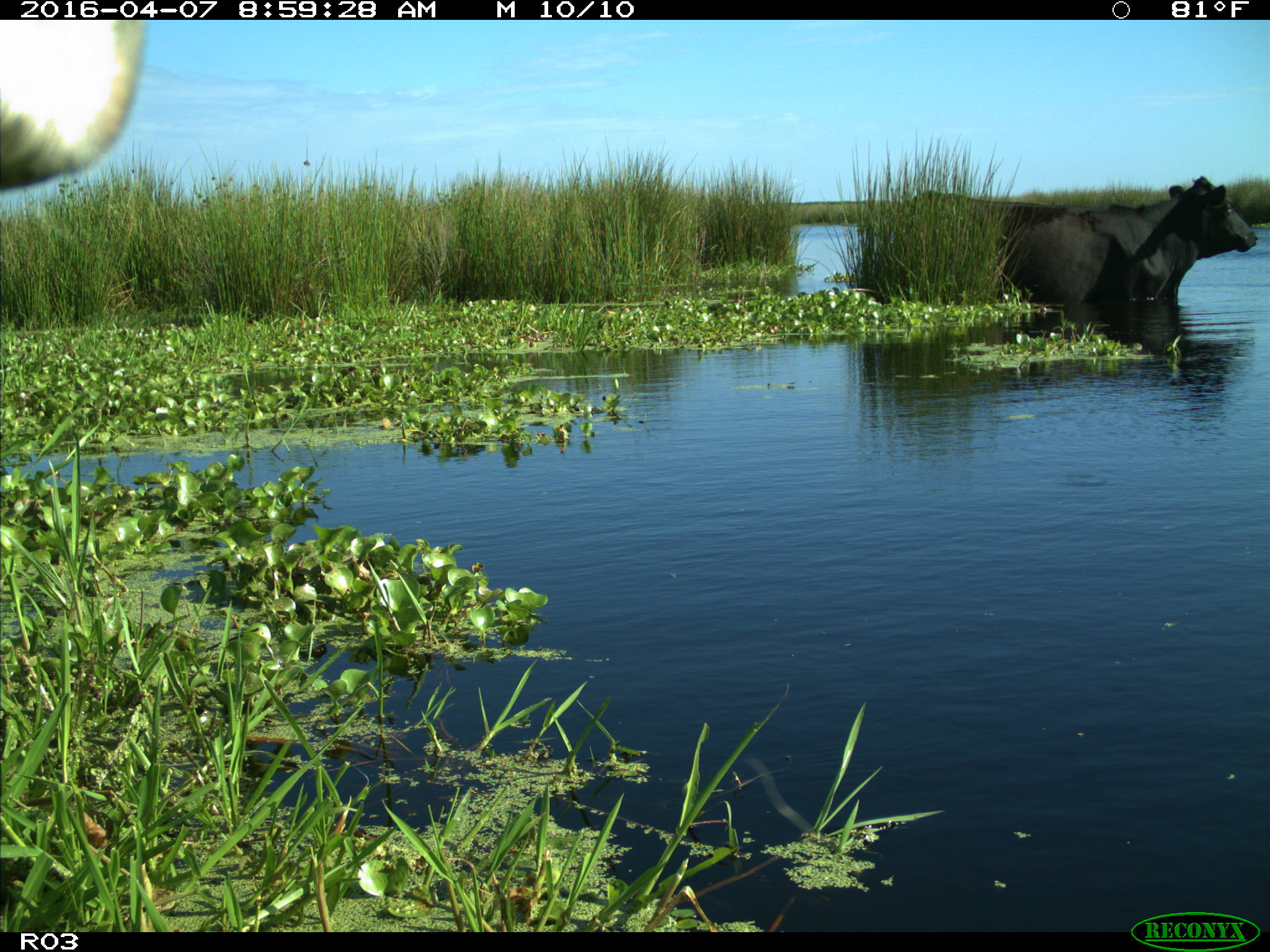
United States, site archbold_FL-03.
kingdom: Animalia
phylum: Chordata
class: Mammalia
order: Artiodactyla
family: Bovidae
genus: Bos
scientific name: Bos taurus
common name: domestic cow